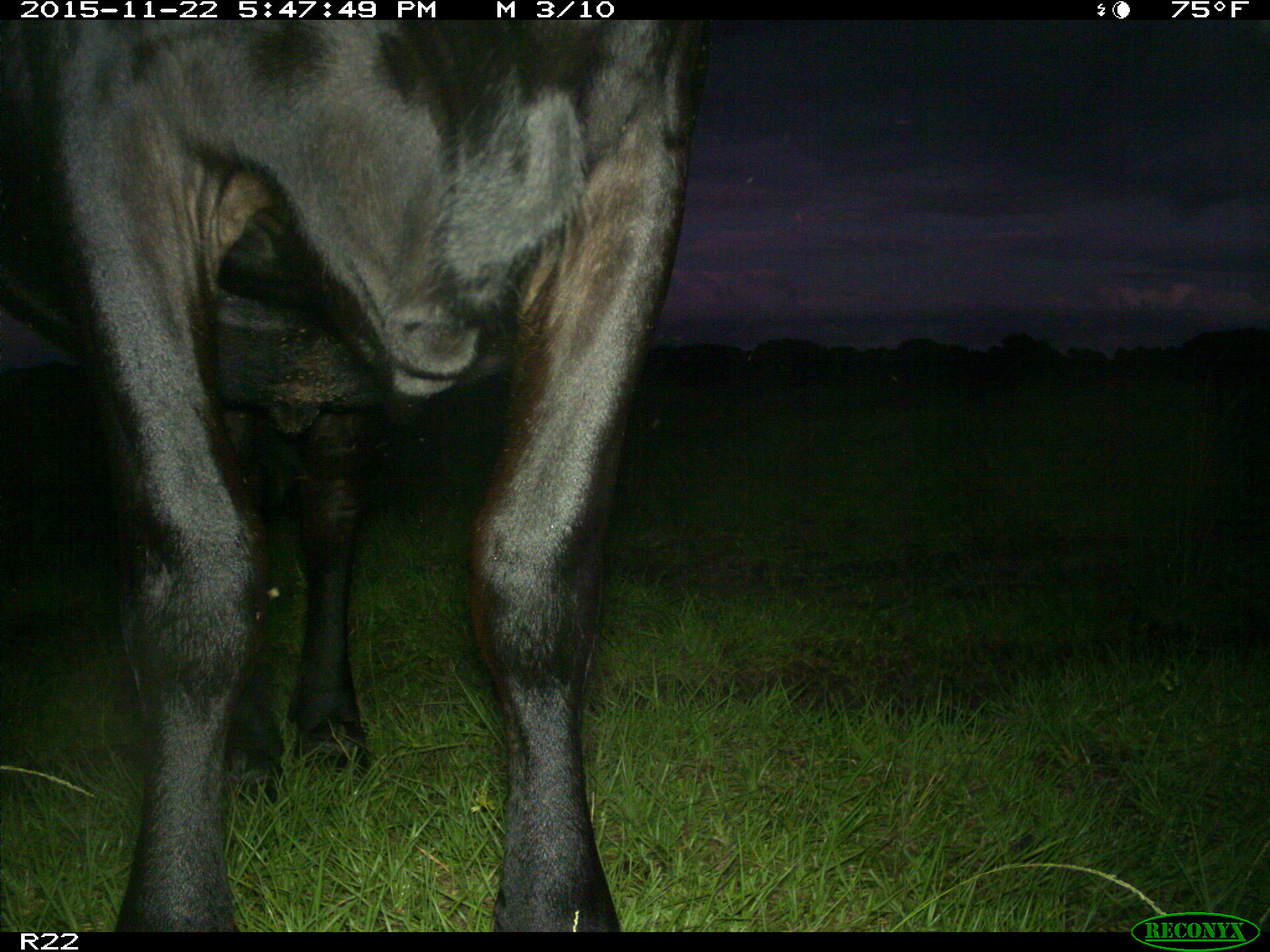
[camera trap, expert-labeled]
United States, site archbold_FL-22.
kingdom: Animalia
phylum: Chordata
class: Mammalia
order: Artiodactyla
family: Bovidae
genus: Bos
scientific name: Bos taurus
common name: domestic cow